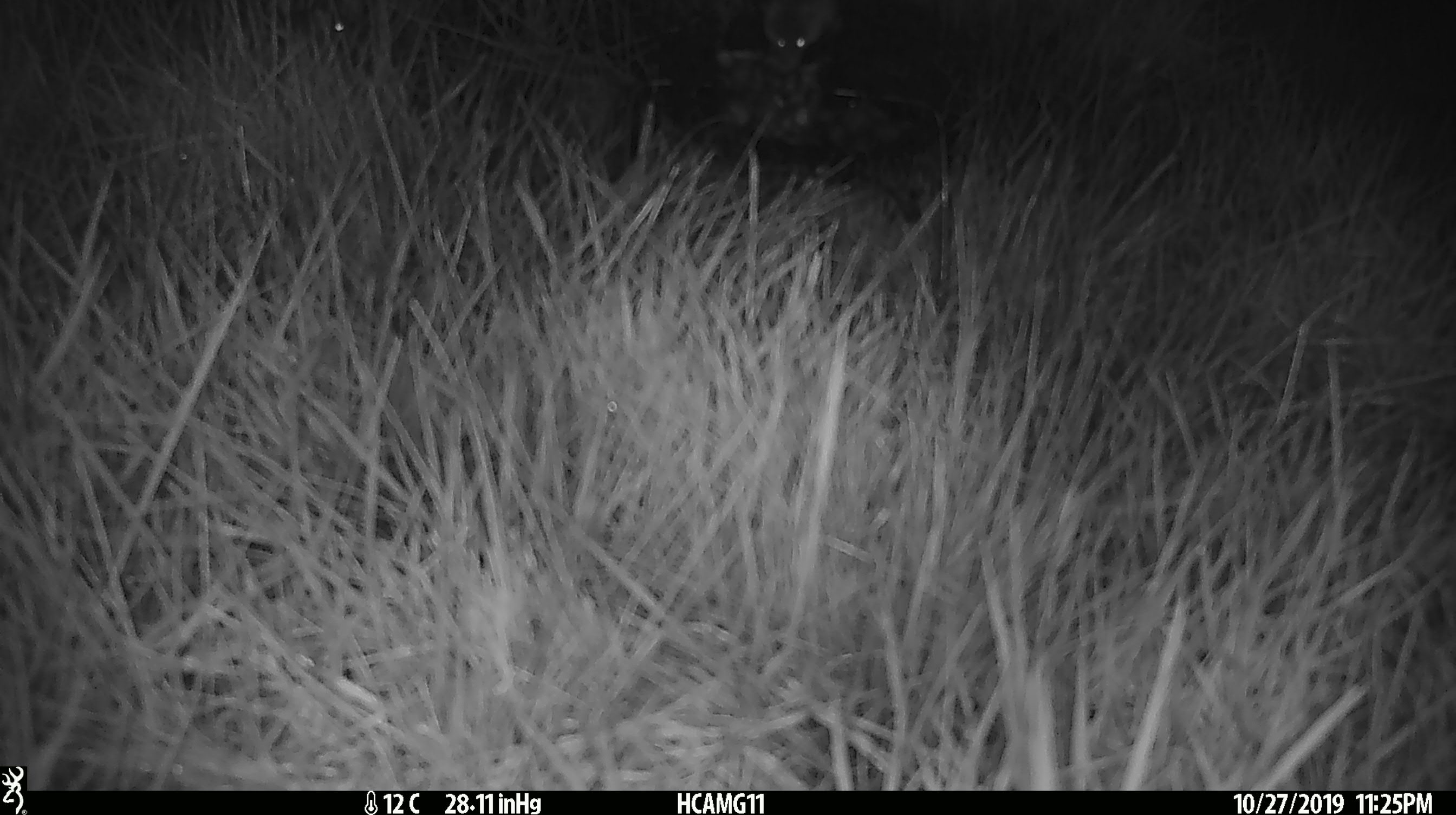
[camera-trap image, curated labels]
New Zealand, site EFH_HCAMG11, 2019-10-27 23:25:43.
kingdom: Animalia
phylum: Chordata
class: Mammalia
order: Rodentia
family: Muridae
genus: Mus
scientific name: Mus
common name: mouse